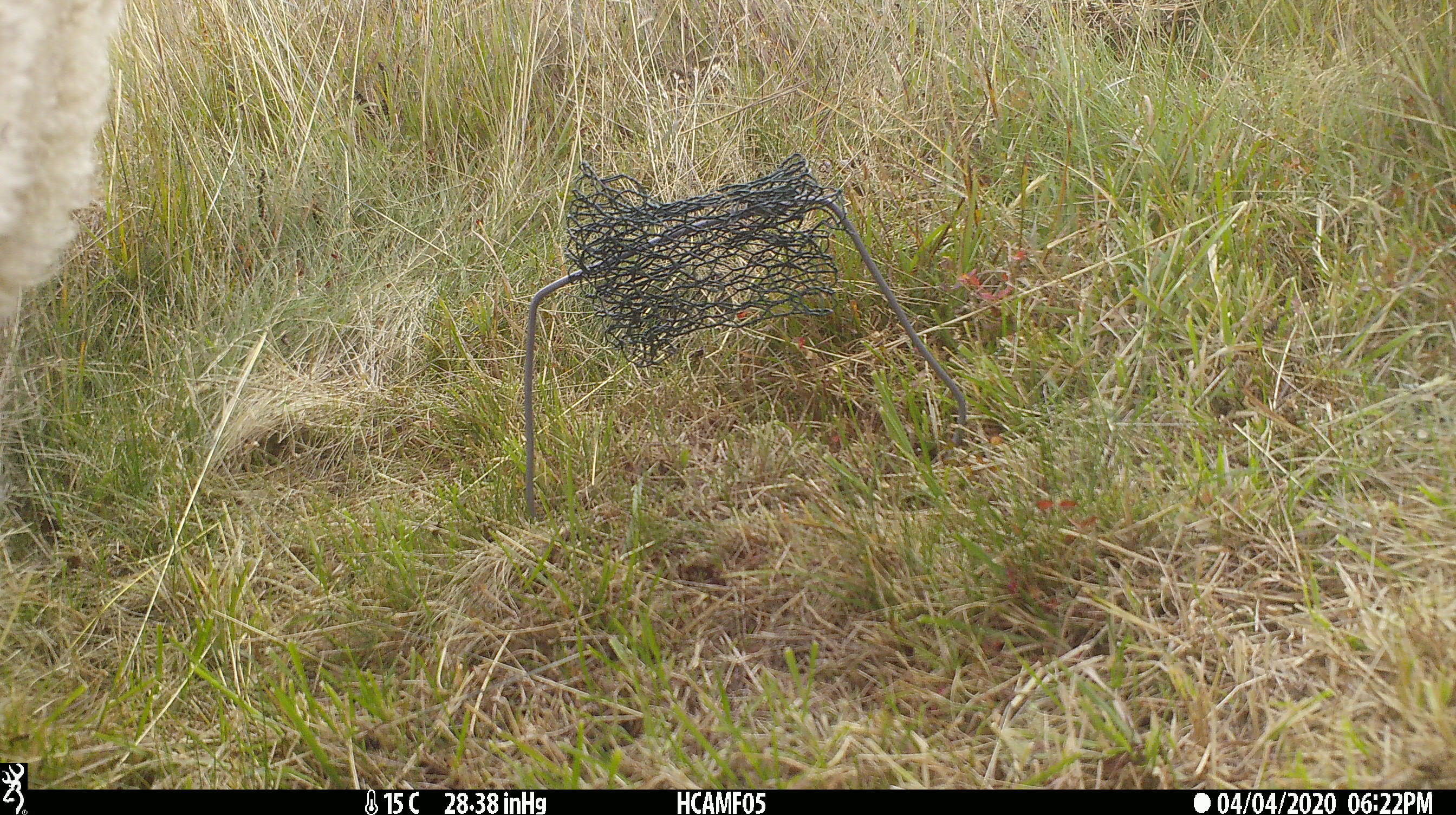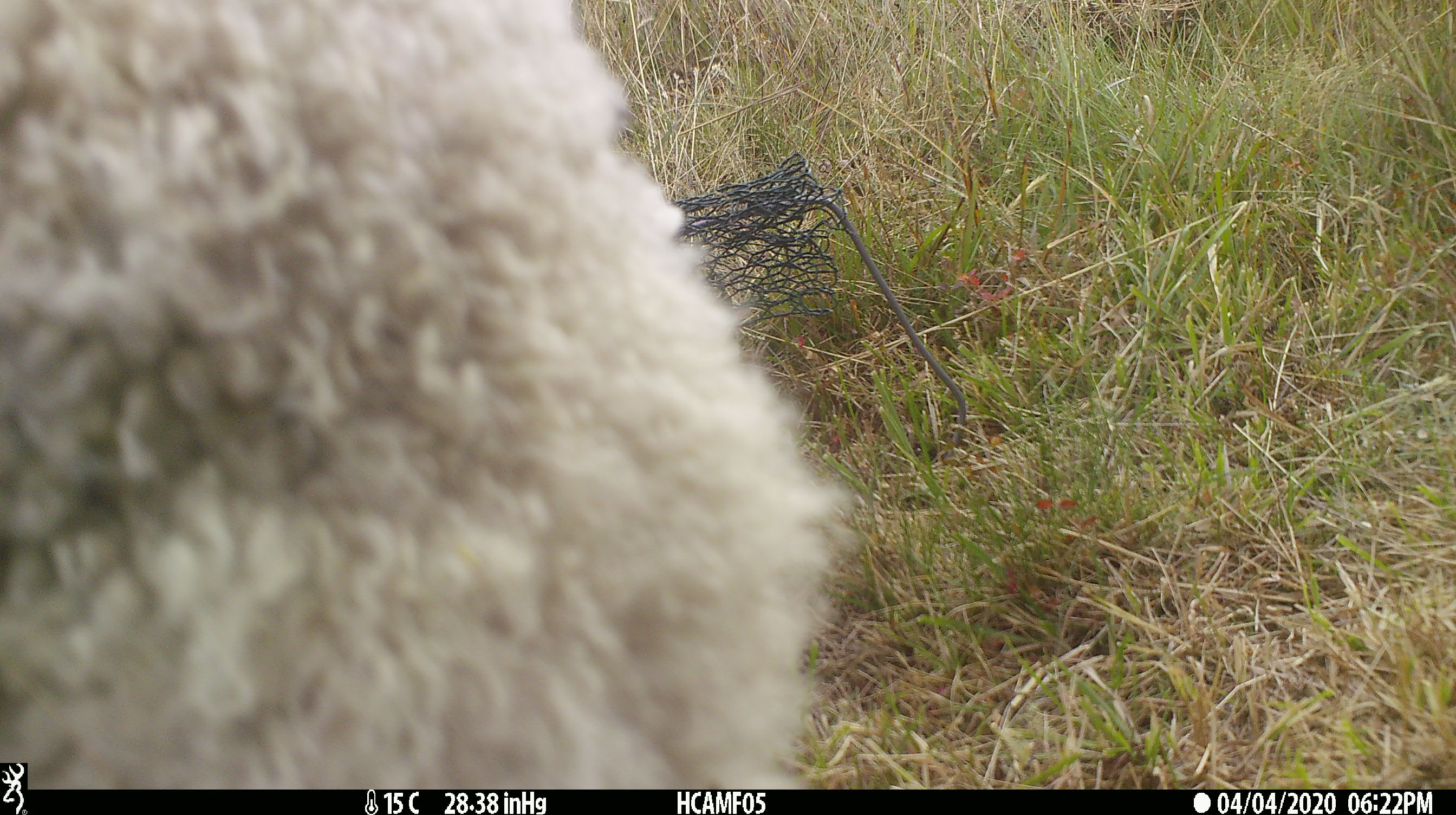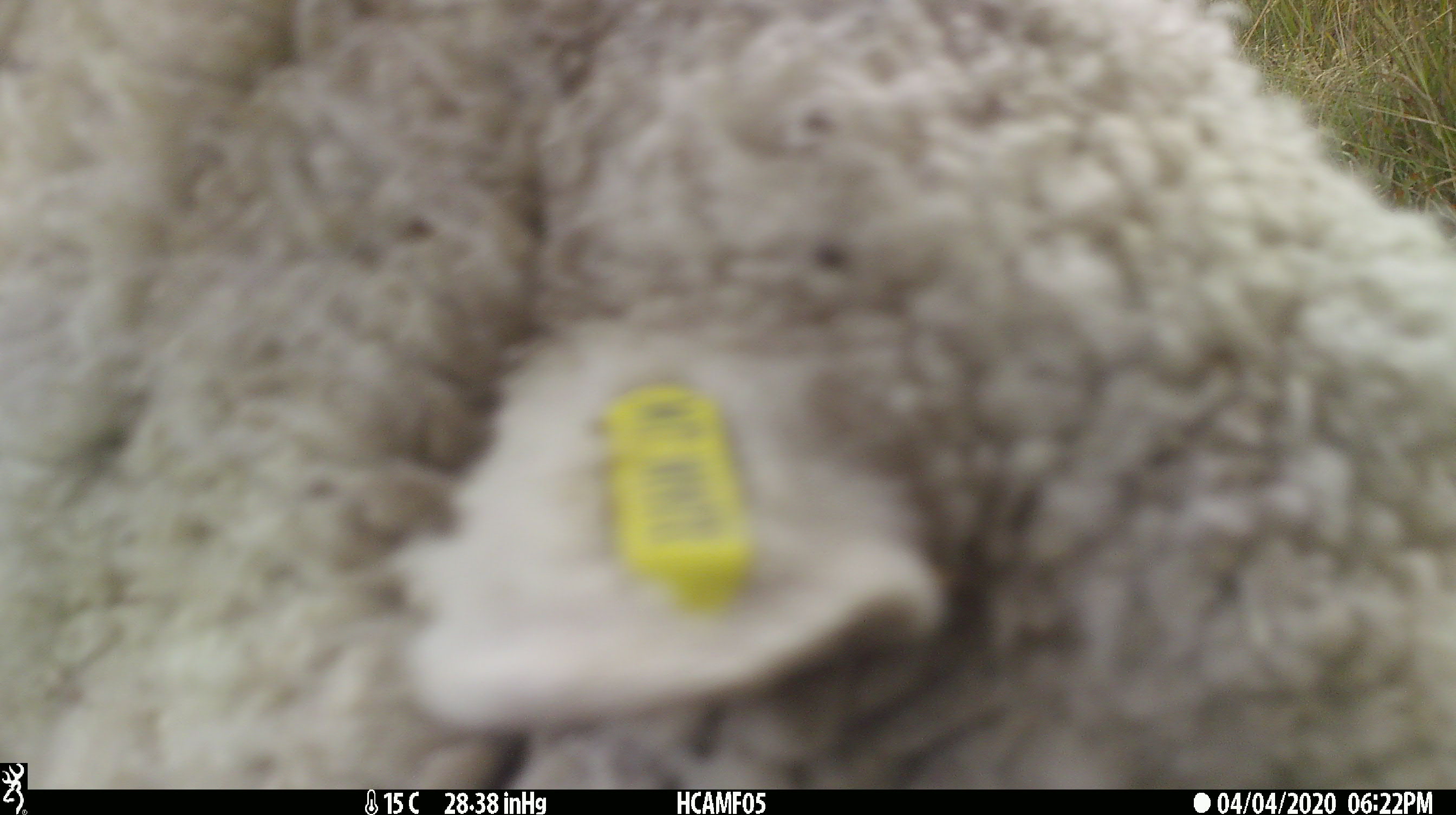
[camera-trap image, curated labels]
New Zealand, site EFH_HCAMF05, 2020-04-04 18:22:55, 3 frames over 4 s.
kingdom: Animalia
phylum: Chordata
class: Mammalia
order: Artiodactyla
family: Bovidae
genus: Ovis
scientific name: Ovis aries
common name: domestic sheep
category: sheep